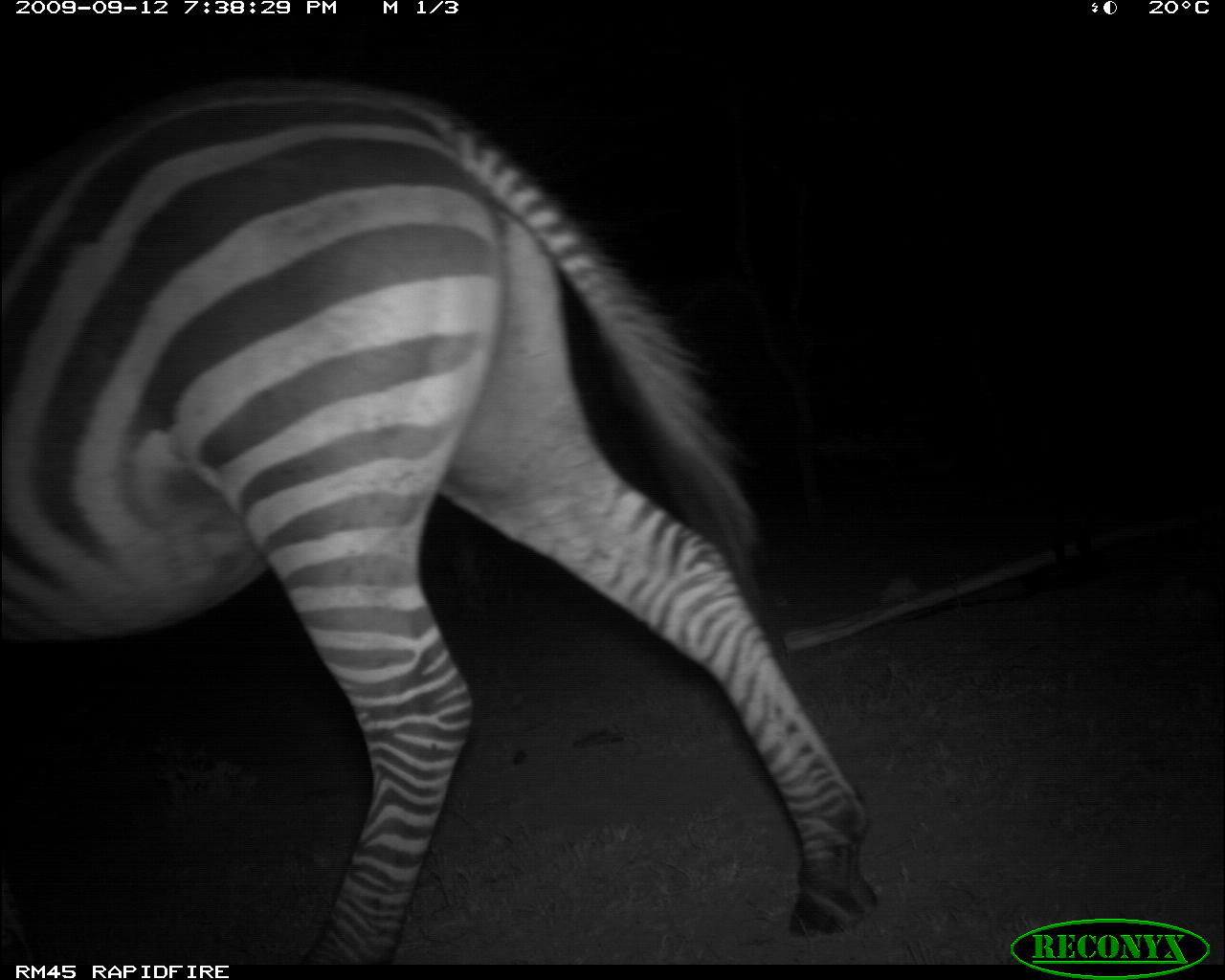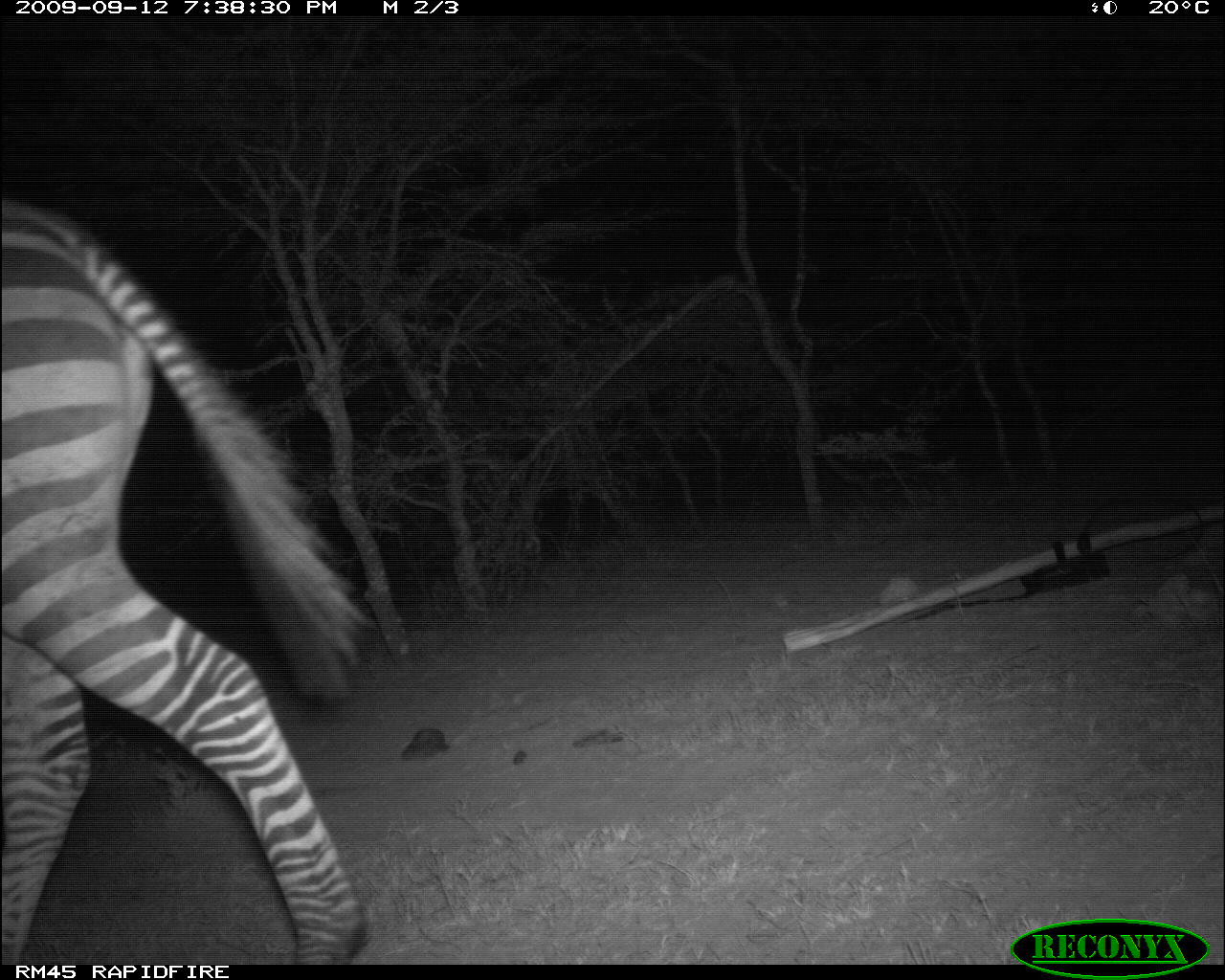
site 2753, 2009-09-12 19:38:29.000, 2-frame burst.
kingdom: Animalia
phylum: Chordata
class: Mammalia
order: Perissodactyla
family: Equidae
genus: Equus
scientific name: Equus quagga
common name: plains zebra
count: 1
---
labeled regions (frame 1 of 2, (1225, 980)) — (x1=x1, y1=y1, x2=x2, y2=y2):
equus quagga: (x1=3, y1=81, x2=881, y2=965)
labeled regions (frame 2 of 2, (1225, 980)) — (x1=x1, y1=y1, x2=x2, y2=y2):
equus quagga: (x1=1, y1=201, x2=375, y2=963)